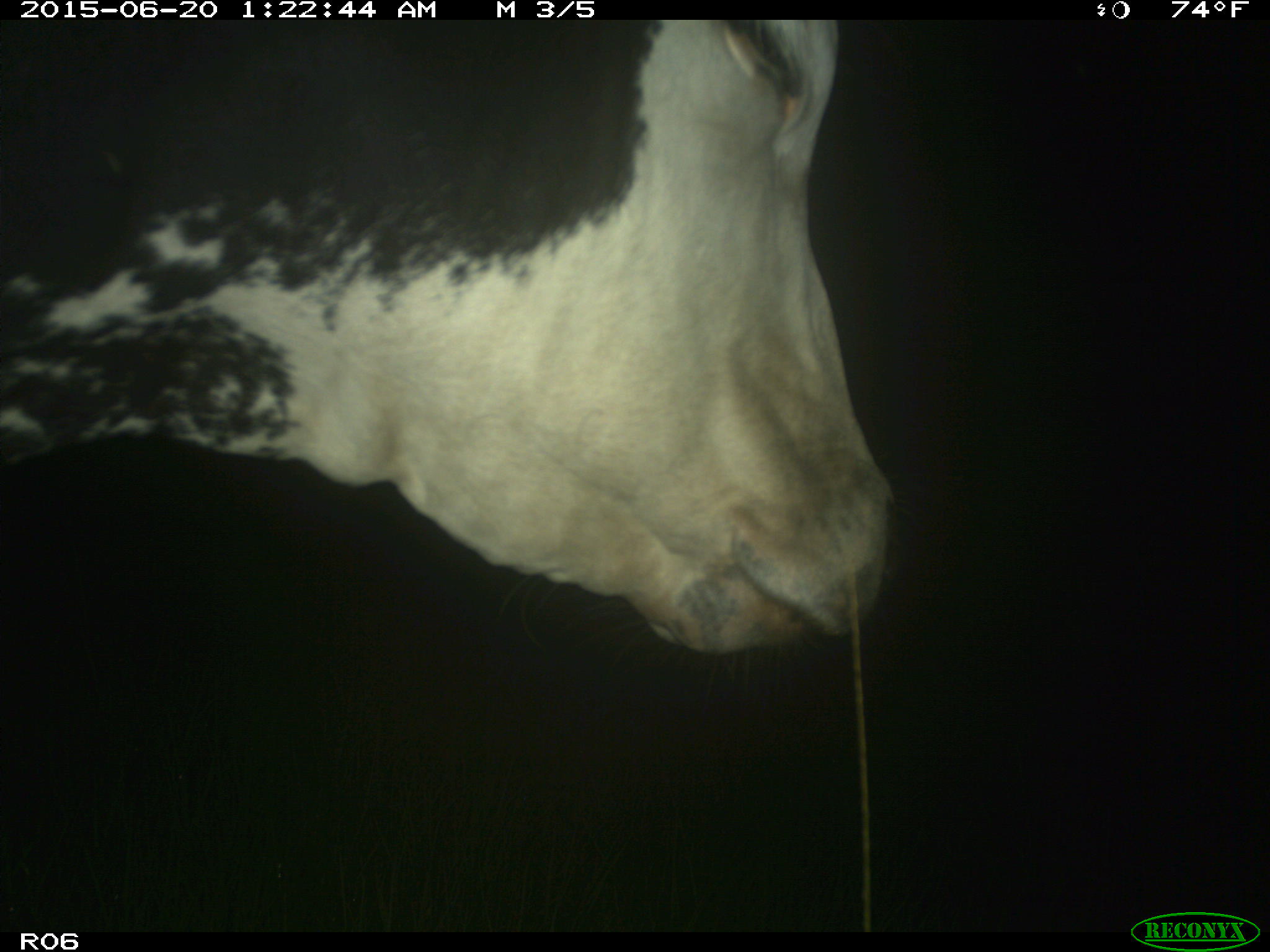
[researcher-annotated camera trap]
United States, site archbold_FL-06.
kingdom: Animalia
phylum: Chordata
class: Mammalia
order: Artiodactyla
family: Bovidae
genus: Bos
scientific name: Bos taurus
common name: domestic cow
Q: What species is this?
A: Bos taurus (domestic cow).